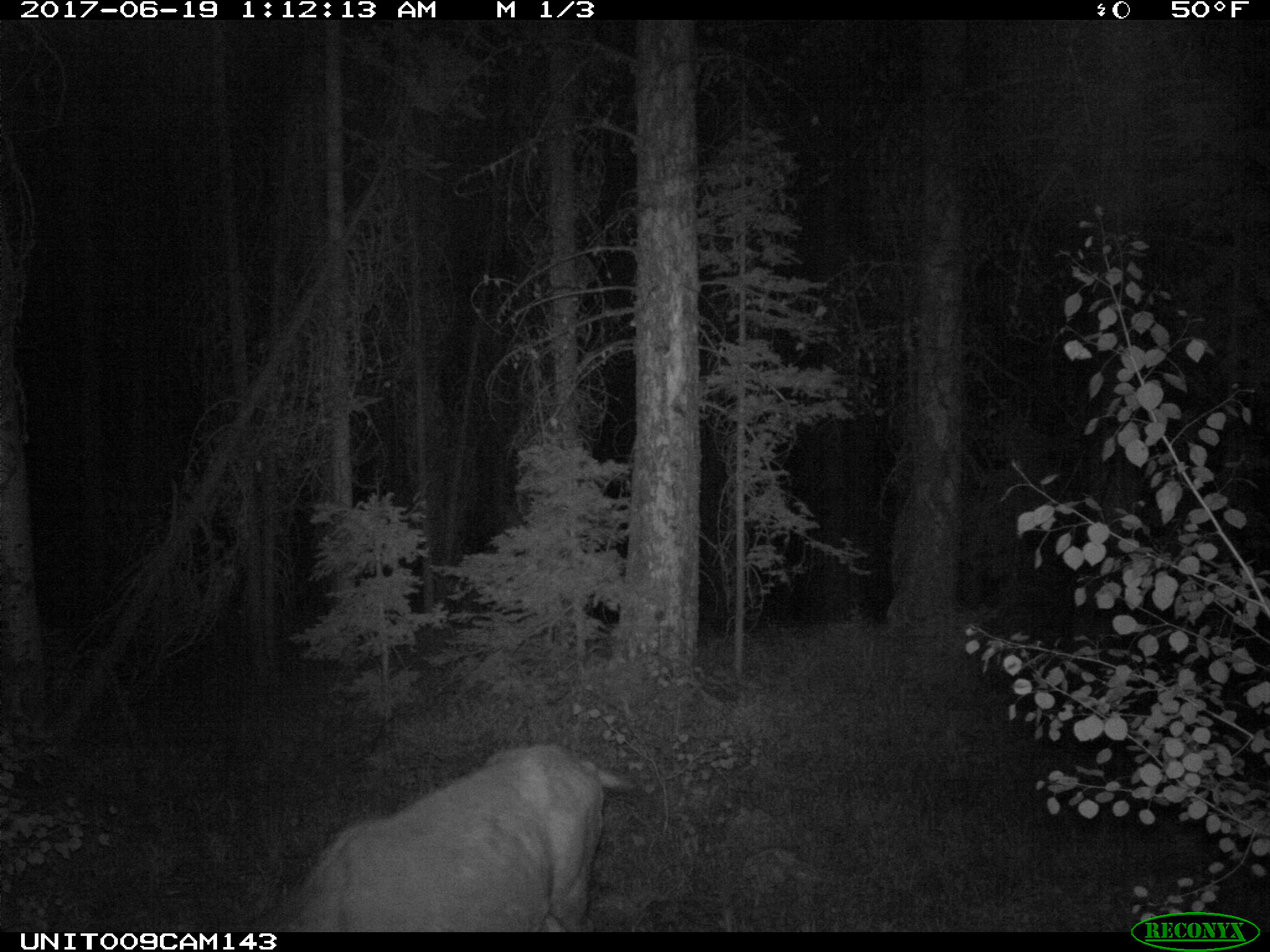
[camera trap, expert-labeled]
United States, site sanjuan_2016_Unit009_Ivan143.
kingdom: Animalia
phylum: Chordata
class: Mammalia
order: Artiodactyla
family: Cervidae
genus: Odocoileus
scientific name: Odocoileus hemionus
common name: mule deer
Odocoileus hemionus (mule deer).